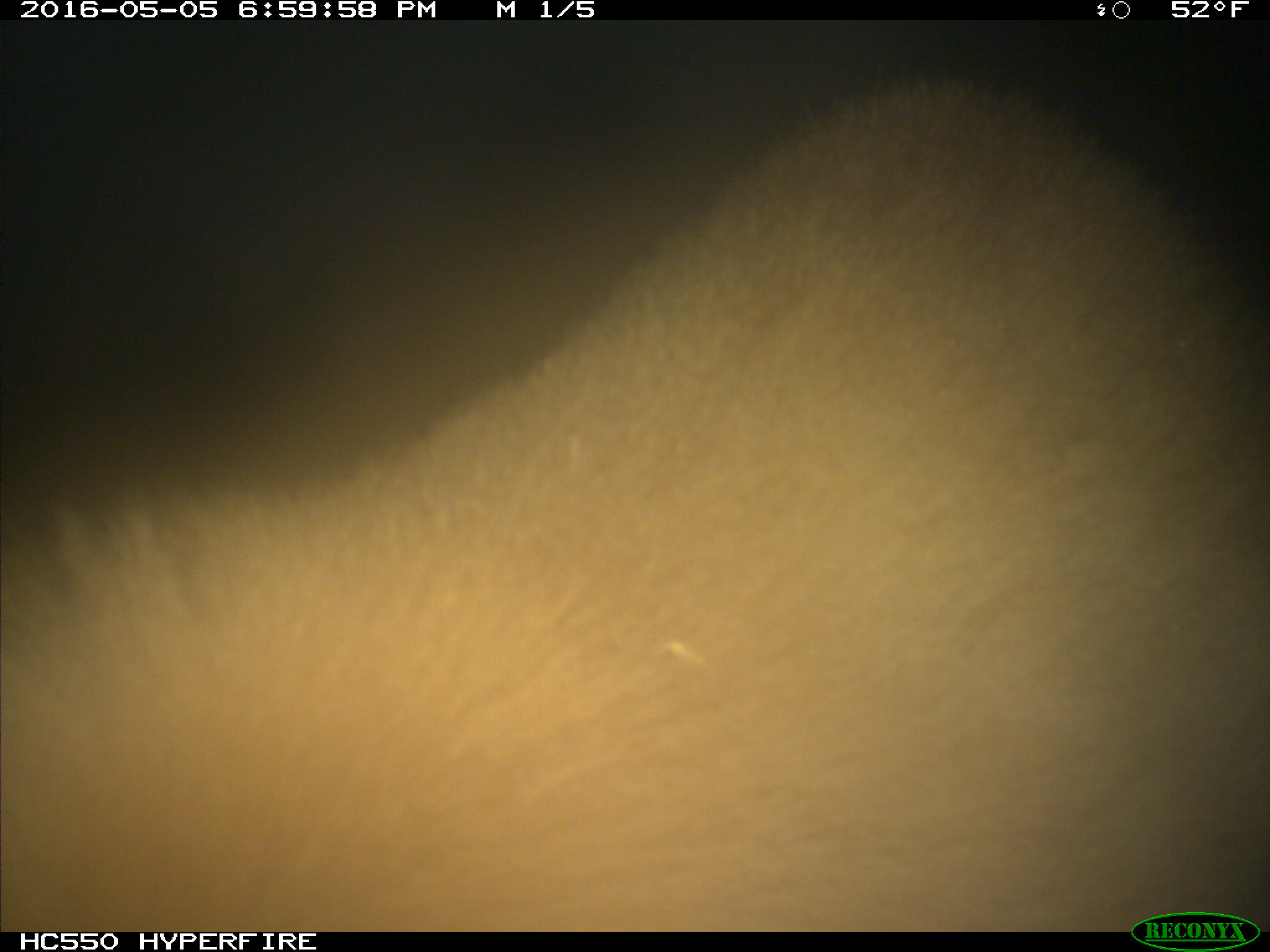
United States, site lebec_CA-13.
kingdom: Animalia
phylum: Chordata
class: Mammalia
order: Carnivora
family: Ursidae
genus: Ursus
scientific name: Ursus americanus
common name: american black bear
Ursus americanus (american black bear).